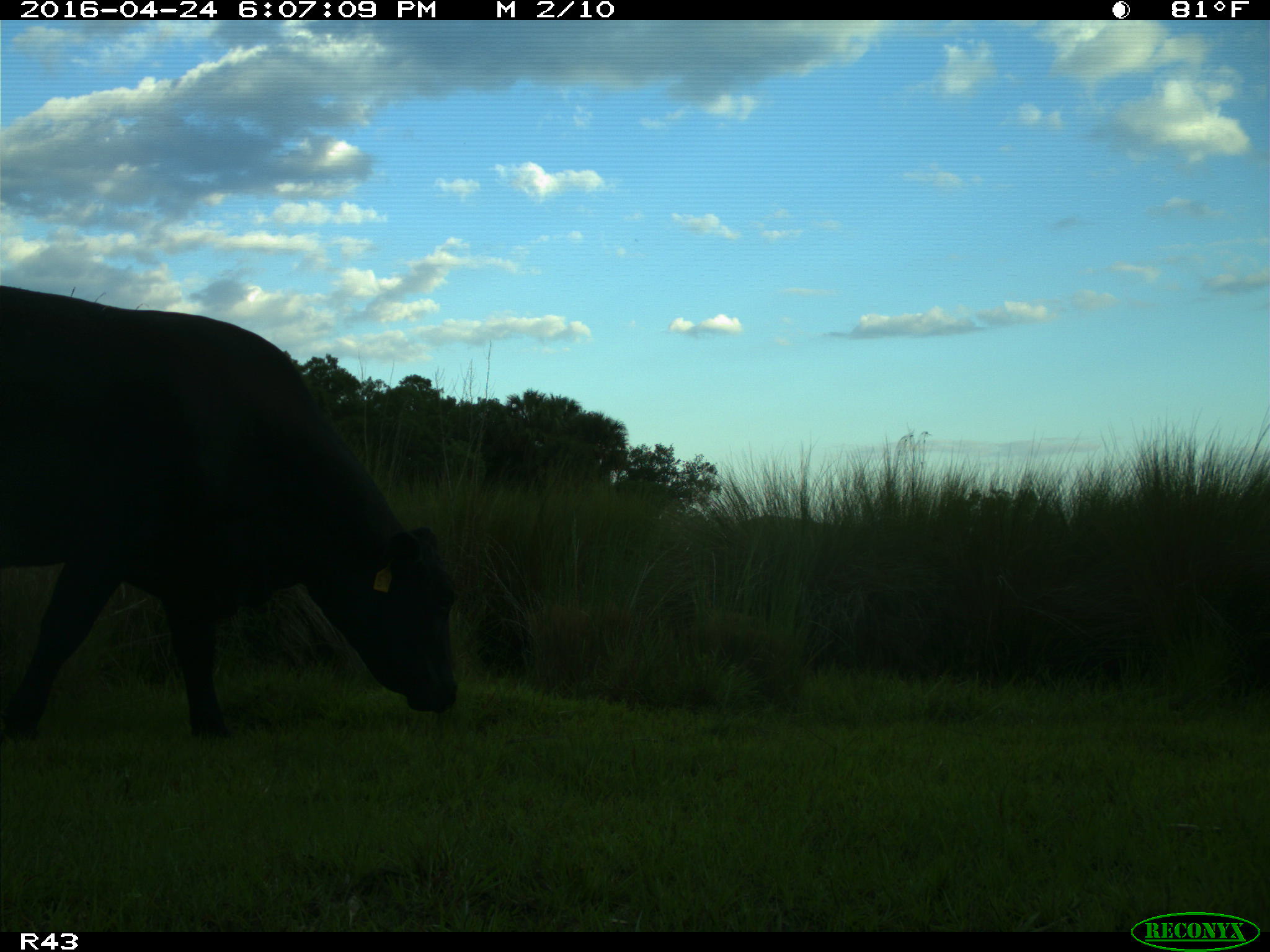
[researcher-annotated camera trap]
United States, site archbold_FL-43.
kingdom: Animalia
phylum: Chordata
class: Mammalia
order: Artiodactyla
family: Bovidae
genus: Bos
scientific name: Bos taurus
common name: domestic cow